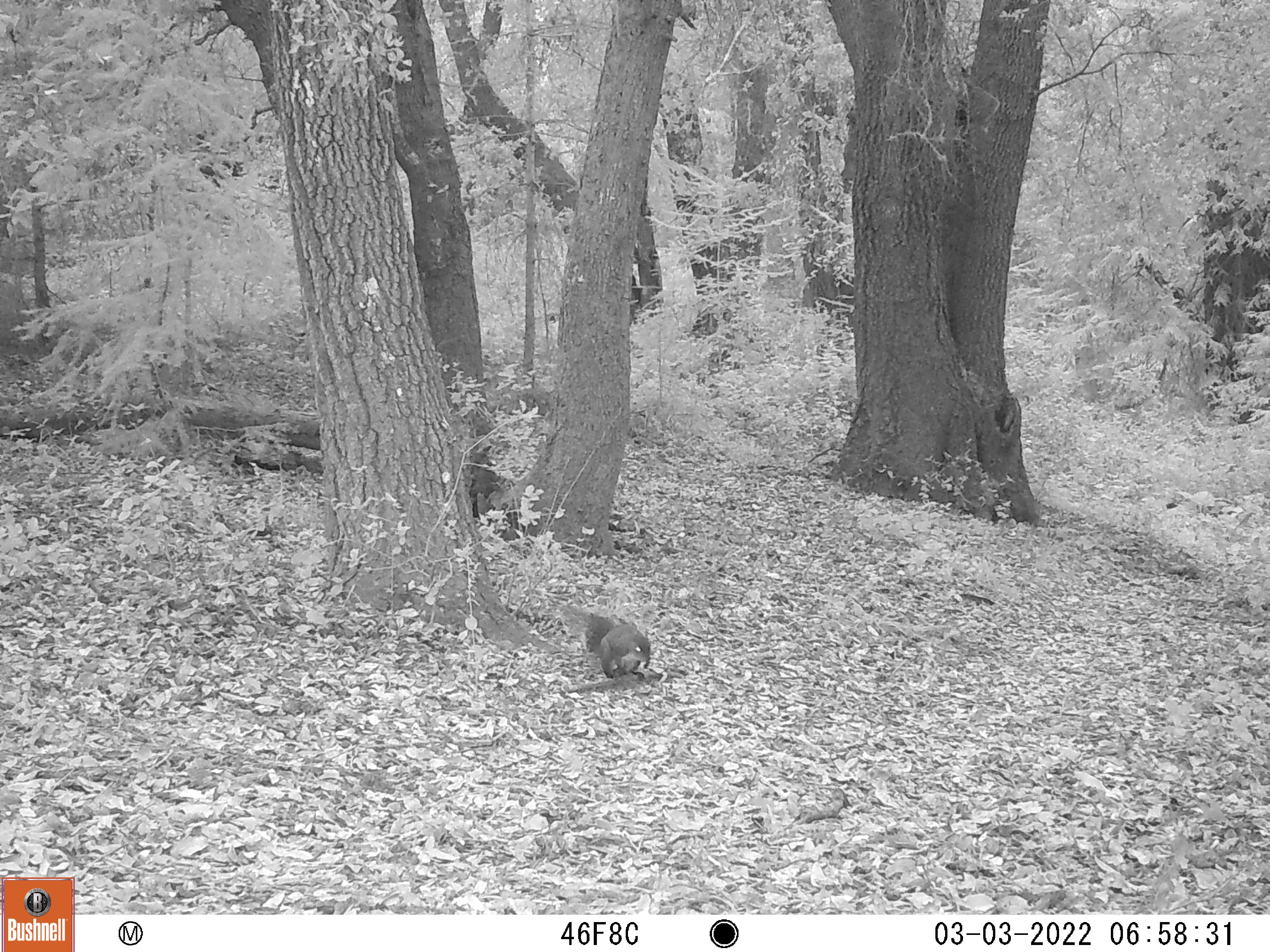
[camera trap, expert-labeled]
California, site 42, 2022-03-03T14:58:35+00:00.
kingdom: Animalia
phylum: Chordata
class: Mammalia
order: Rodentia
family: Sciuridae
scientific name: Sciuridae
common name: squirrel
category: unknown squirrel